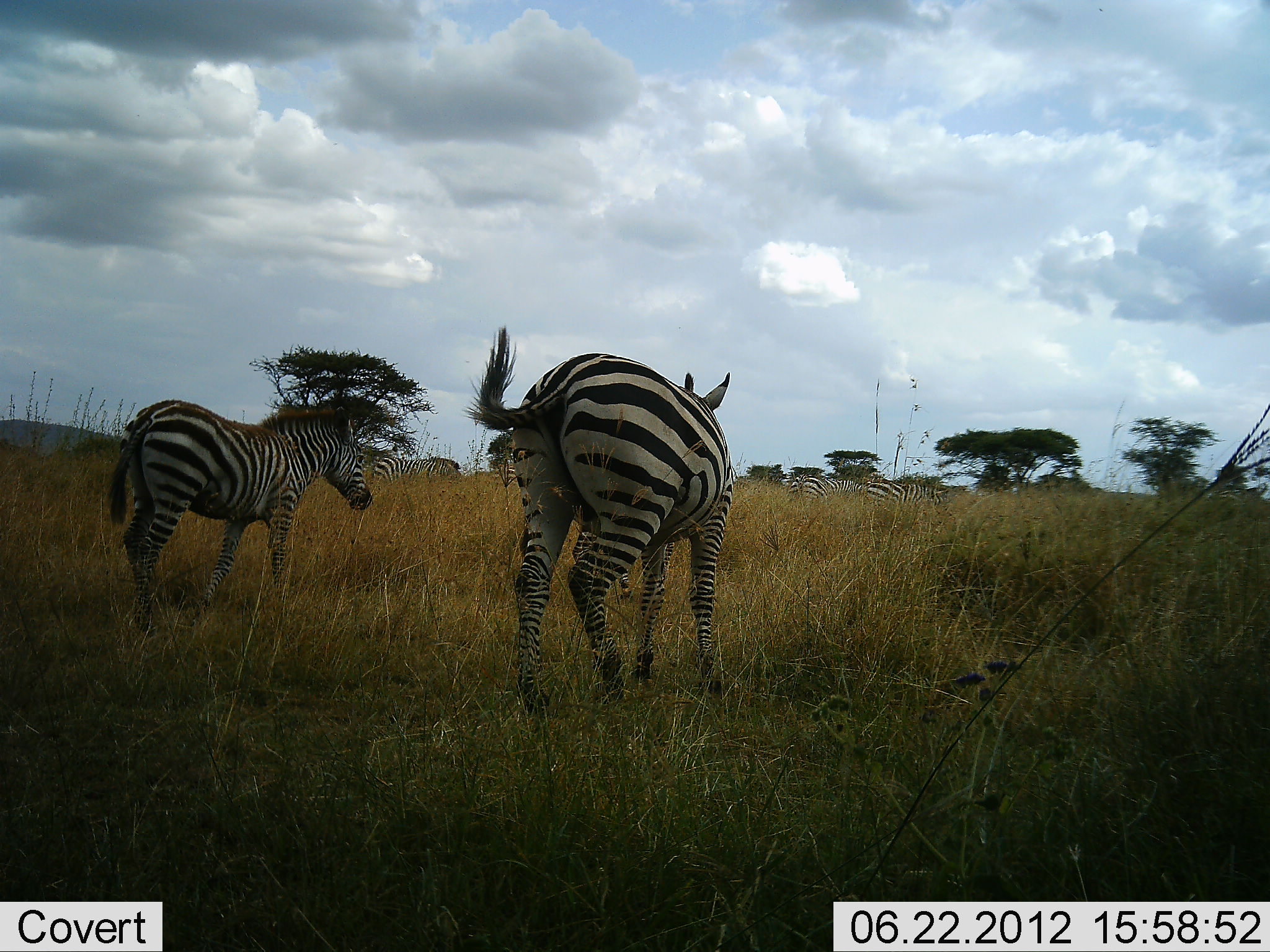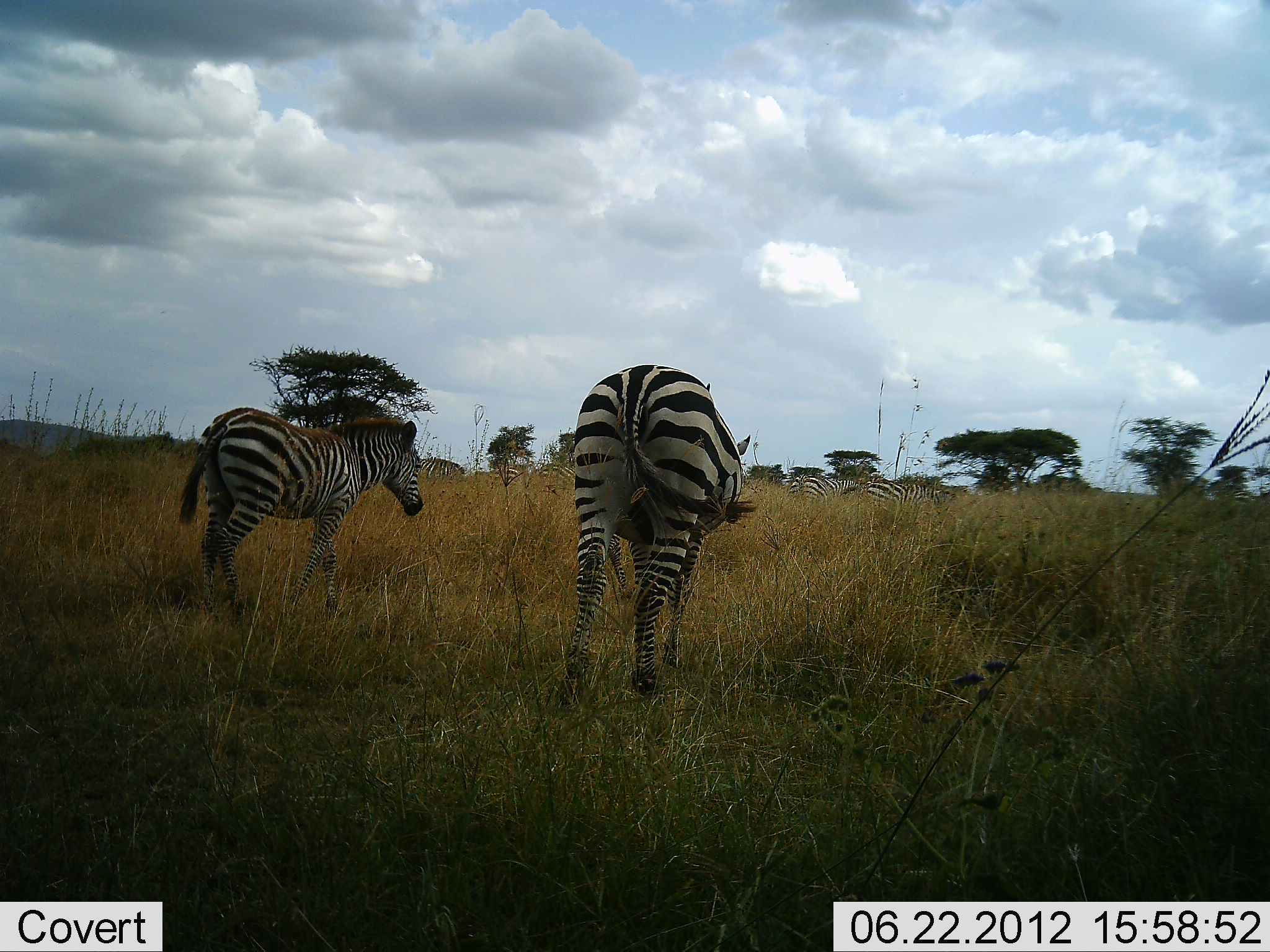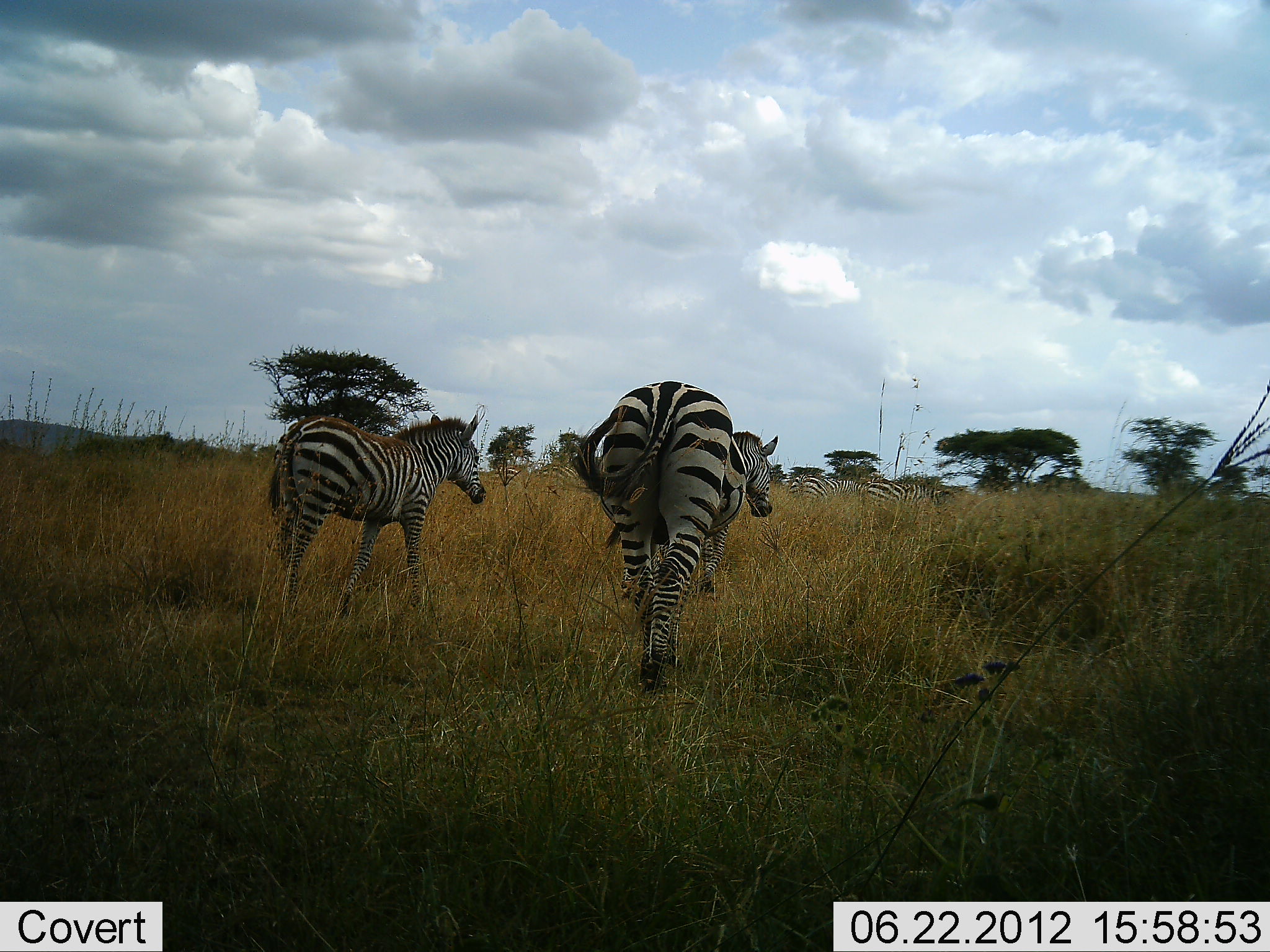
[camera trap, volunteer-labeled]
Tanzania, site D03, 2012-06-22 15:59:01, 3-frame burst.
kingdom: Animalia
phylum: Chordata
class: Mammalia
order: Perissodactyla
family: Equidae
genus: Equus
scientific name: Equus quagga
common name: plains zebra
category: zebra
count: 6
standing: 20%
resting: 10%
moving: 90%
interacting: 0%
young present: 20%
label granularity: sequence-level